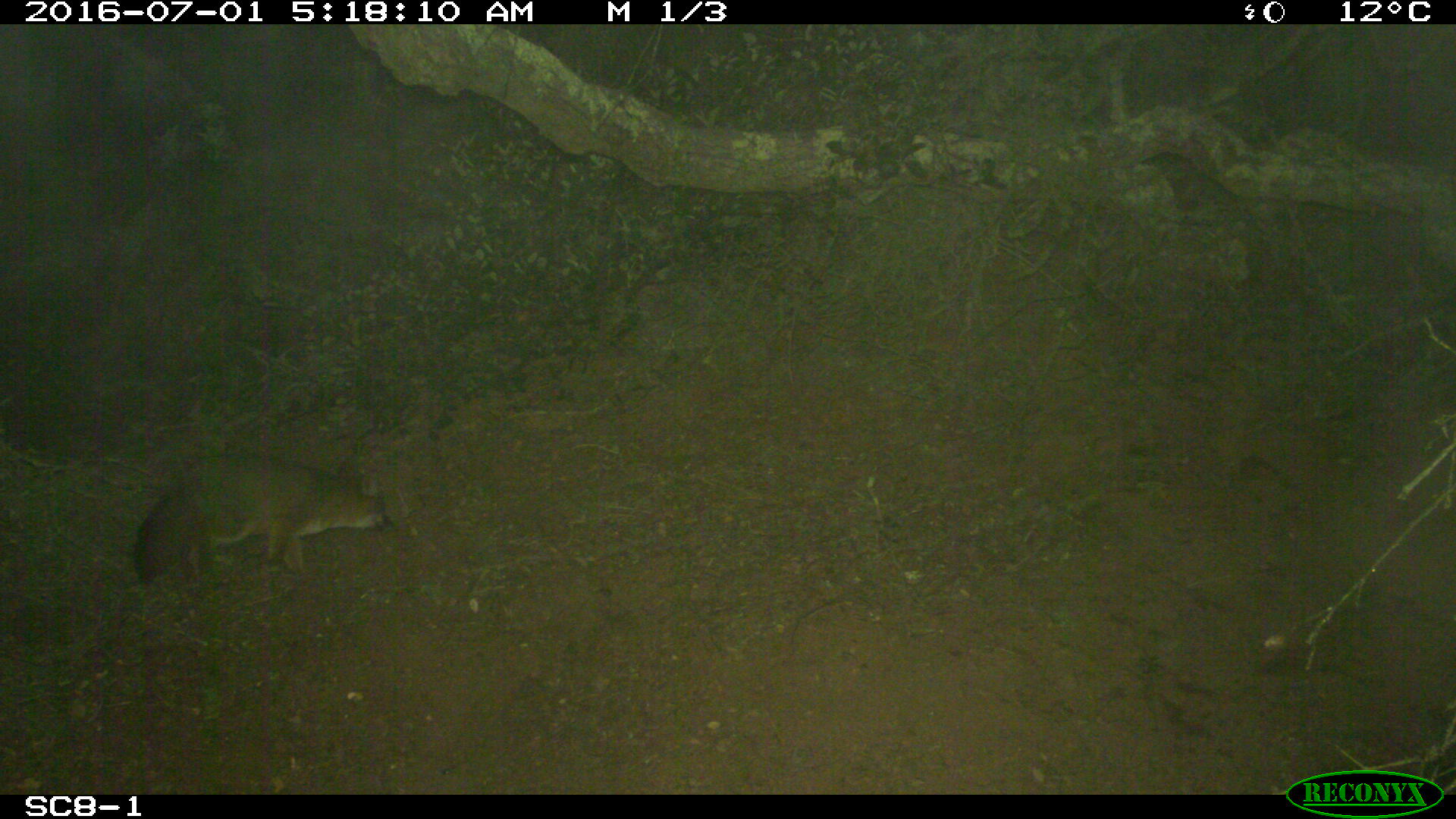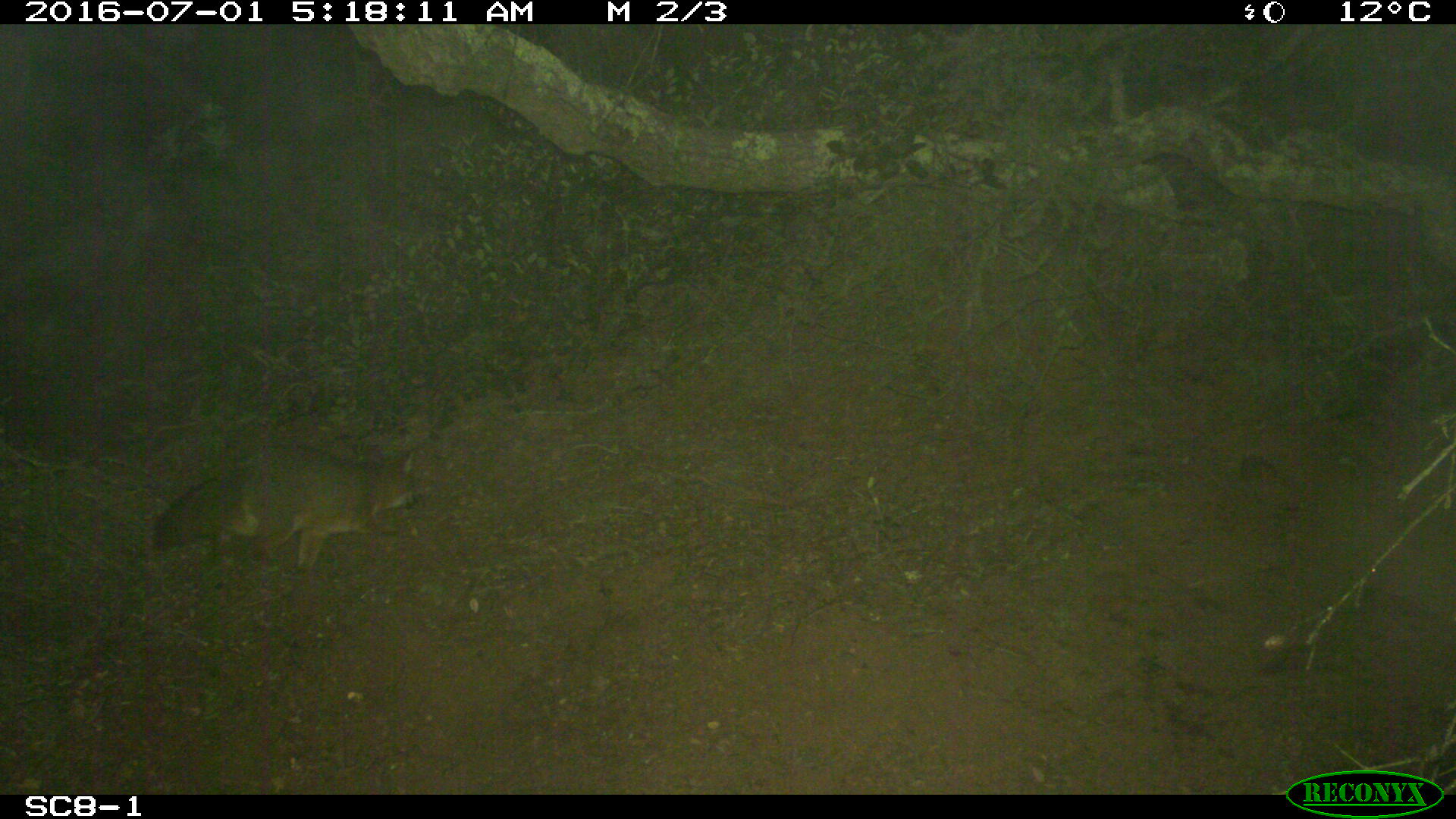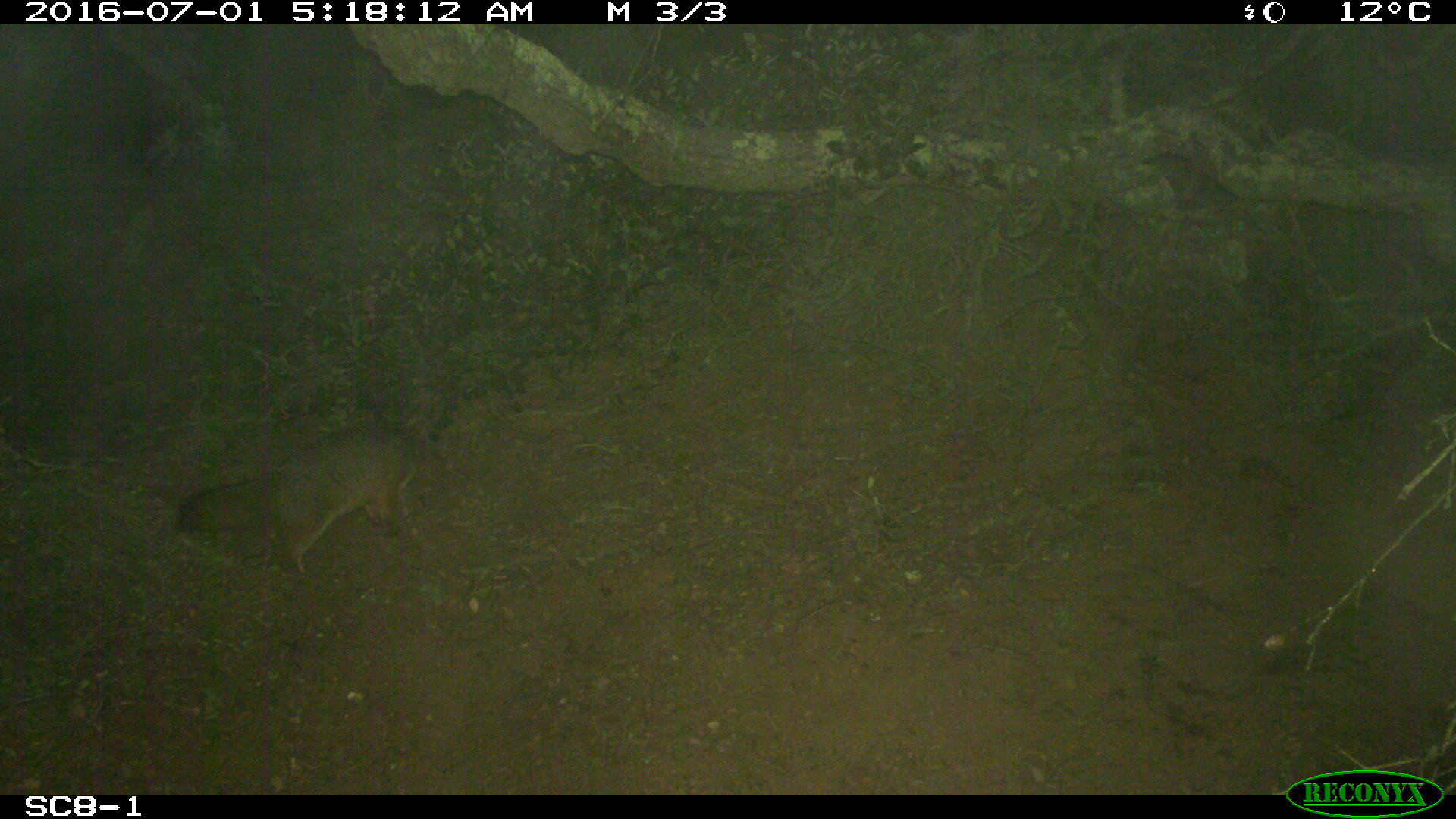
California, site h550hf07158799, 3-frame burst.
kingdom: Animalia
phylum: Chordata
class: Mammalia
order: Carnivora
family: Canidae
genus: Urocyon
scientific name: Urocyon littoralis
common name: island fox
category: fox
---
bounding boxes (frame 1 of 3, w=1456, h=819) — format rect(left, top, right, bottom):
fox: rect(131, 455, 385, 592)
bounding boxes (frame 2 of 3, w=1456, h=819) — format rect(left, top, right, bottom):
fox: rect(152, 442, 431, 574)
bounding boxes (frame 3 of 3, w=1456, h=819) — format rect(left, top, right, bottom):
fox: rect(171, 403, 434, 579)